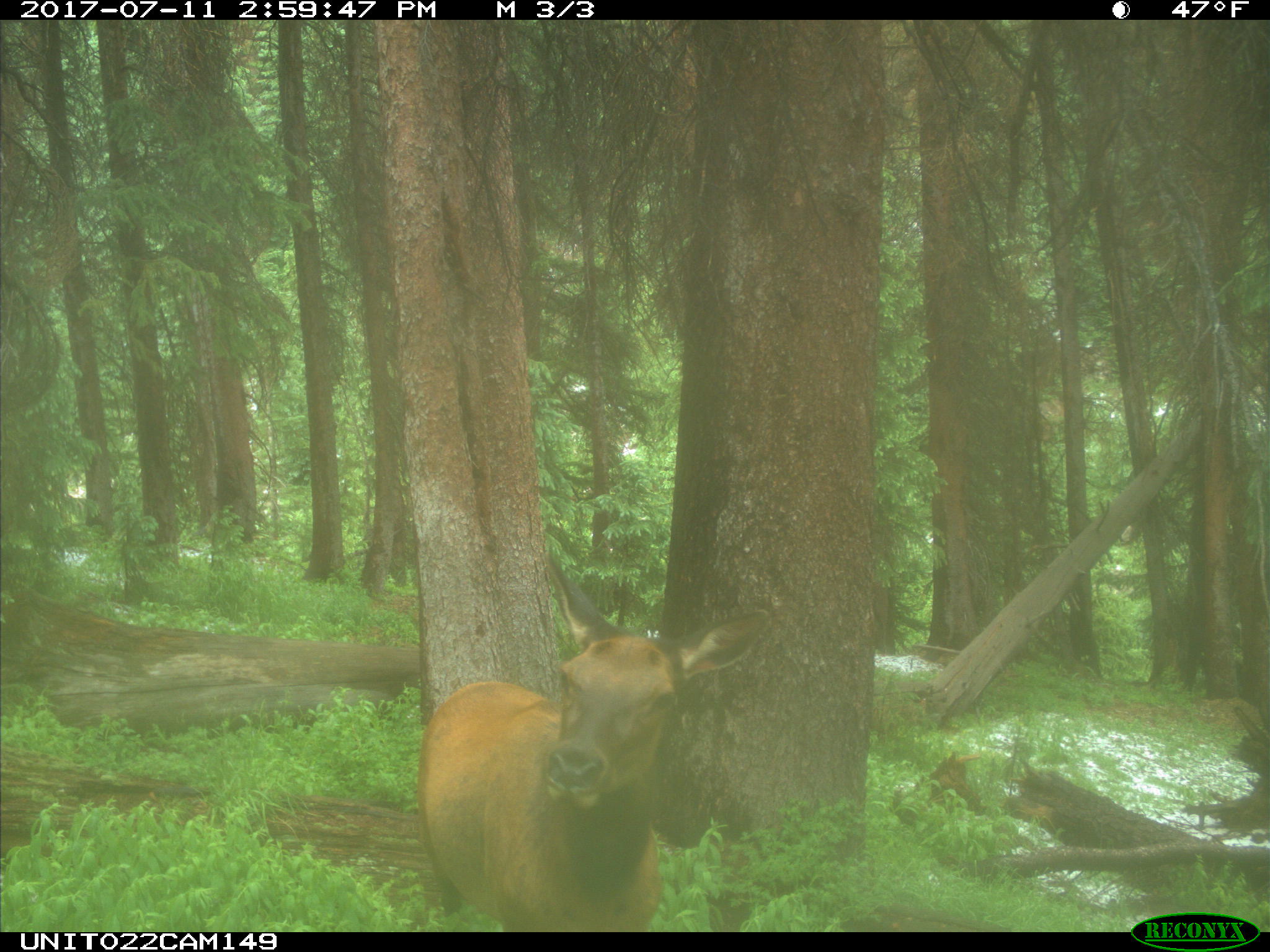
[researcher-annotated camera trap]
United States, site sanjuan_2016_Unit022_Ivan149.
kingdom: Animalia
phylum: Chordata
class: Mammalia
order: Artiodactyla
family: Cervidae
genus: Cervus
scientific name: Cervus elaphus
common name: red deer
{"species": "Cervus elaphus (red deer)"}